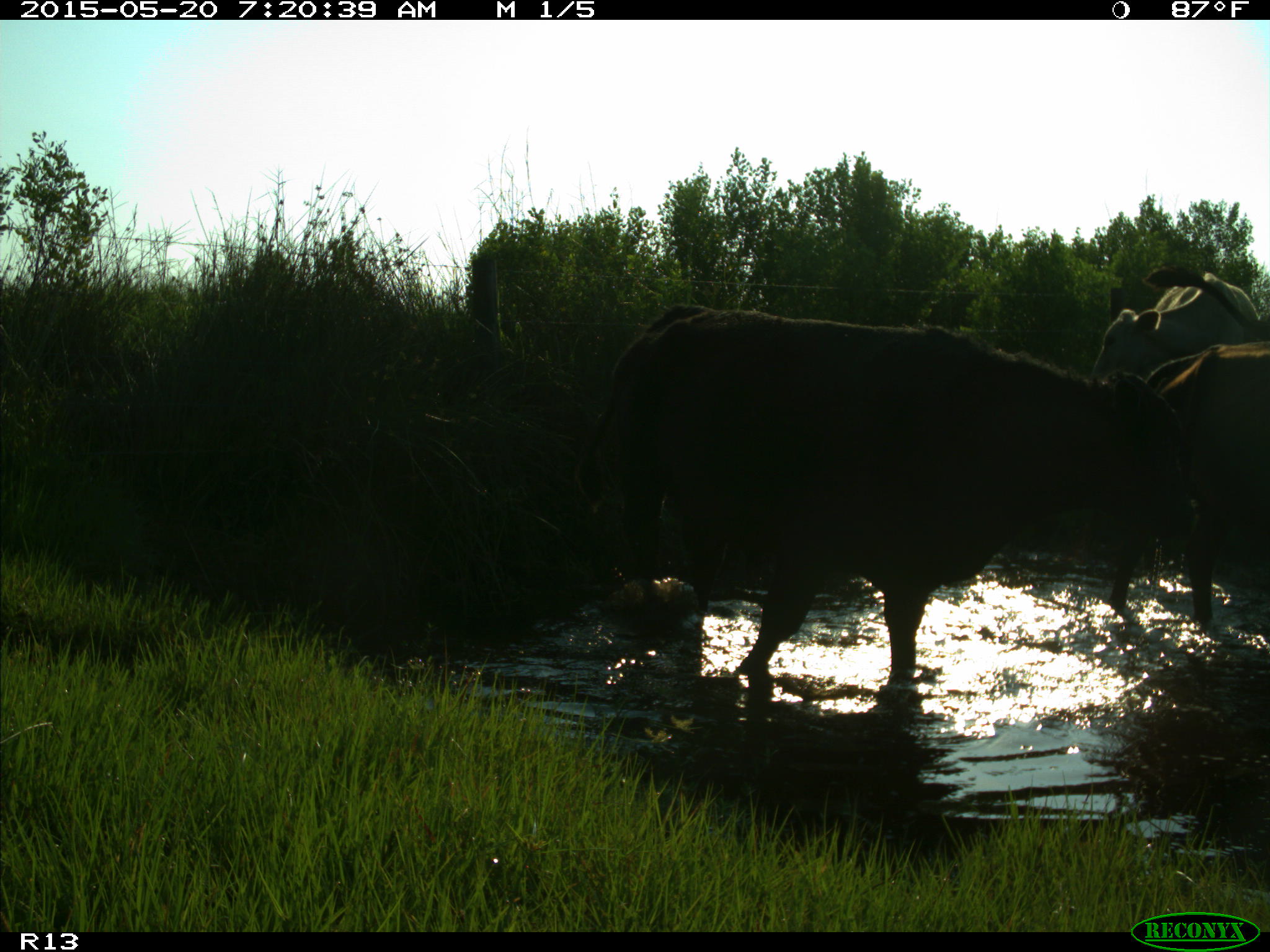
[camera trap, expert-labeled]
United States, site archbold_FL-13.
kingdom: Animalia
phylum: Chordata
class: Mammalia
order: Artiodactyla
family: Bovidae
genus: Bos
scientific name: Bos taurus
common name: domestic cow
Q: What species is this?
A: Bos taurus (domestic cow).